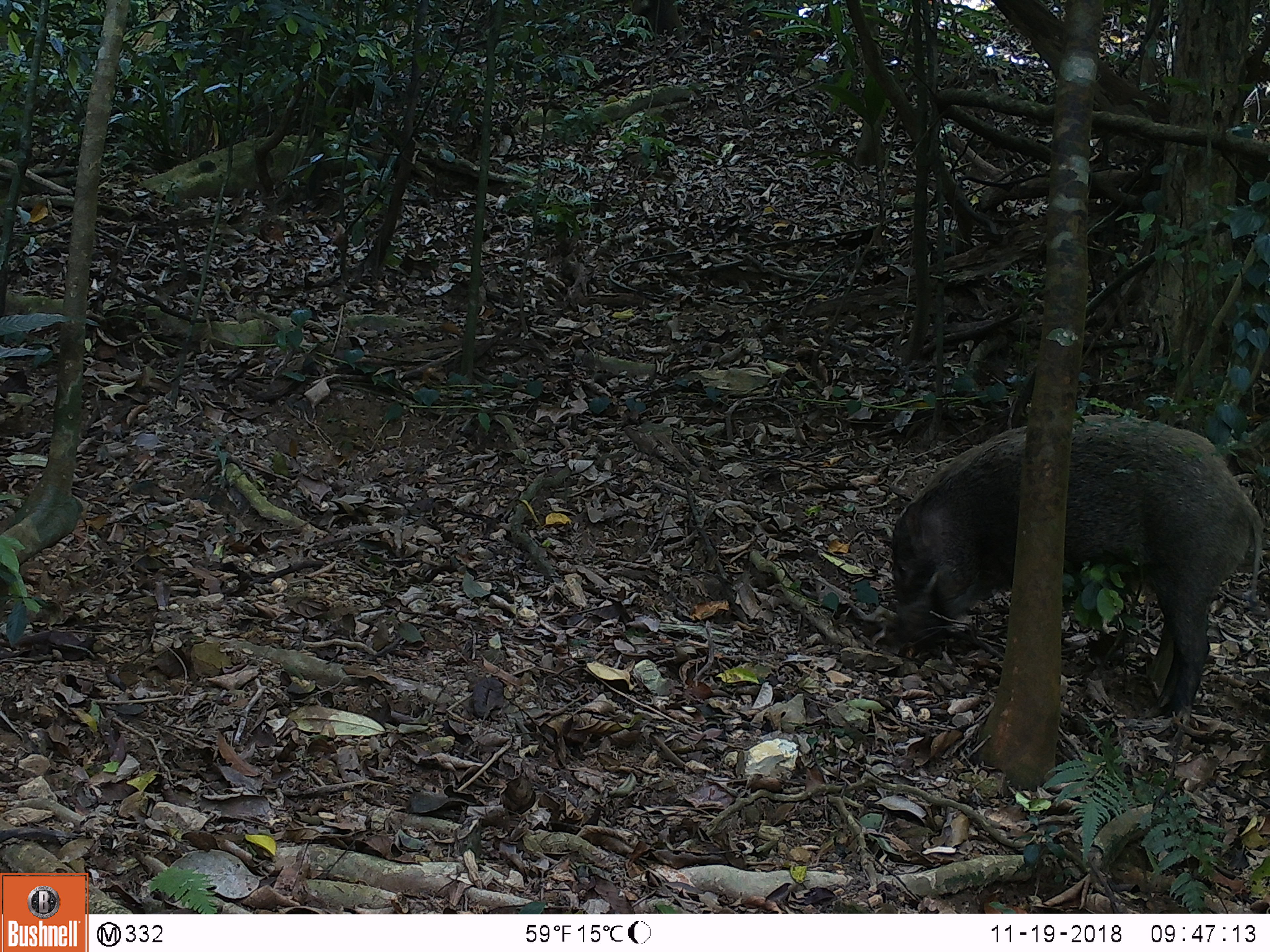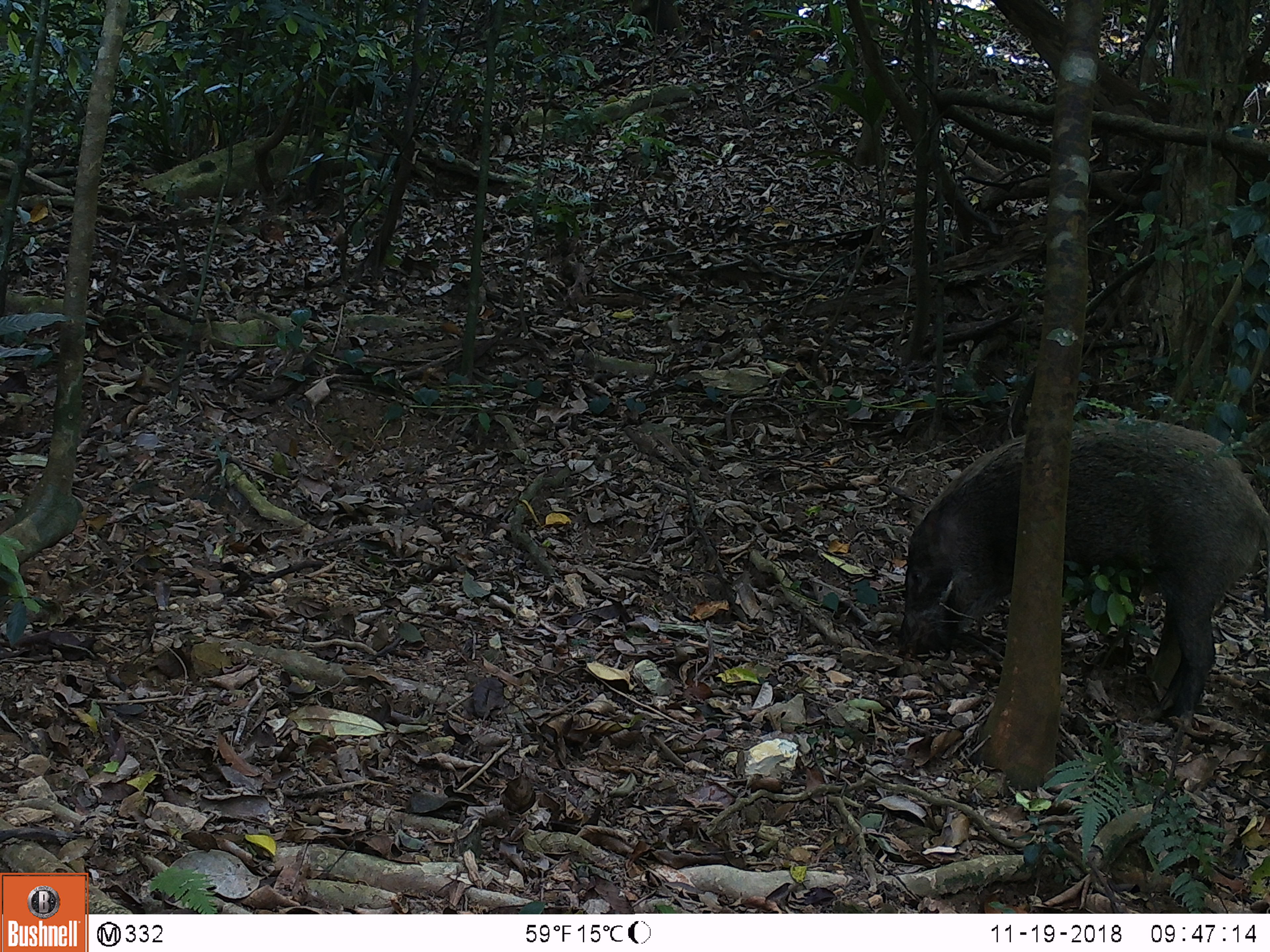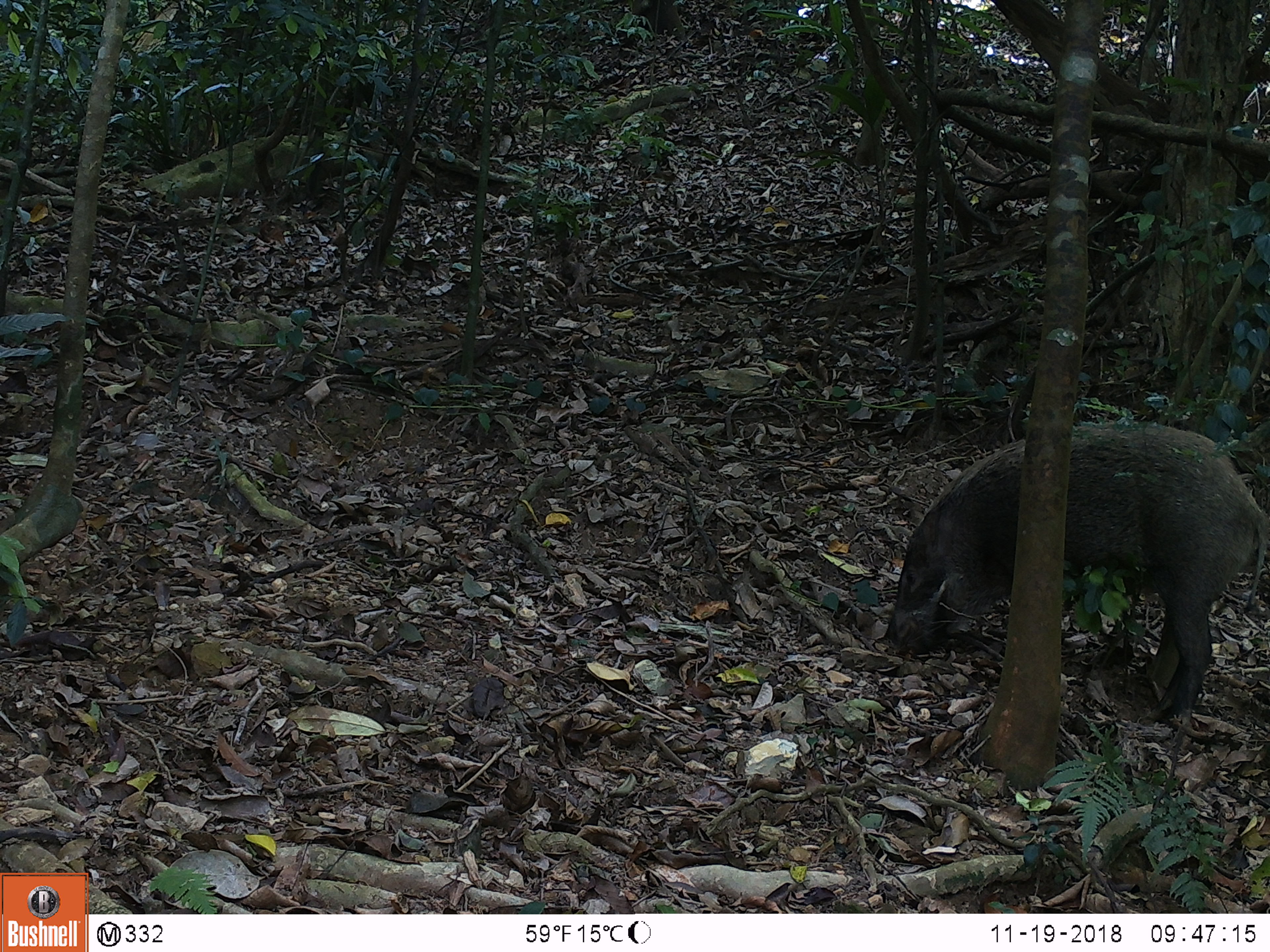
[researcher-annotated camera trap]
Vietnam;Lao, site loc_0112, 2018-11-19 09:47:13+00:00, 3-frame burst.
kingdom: Animalia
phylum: Chordata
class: Mammalia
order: Artiodactyla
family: Suidae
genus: Sus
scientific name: Sus scrofa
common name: eurasian wild pig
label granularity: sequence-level